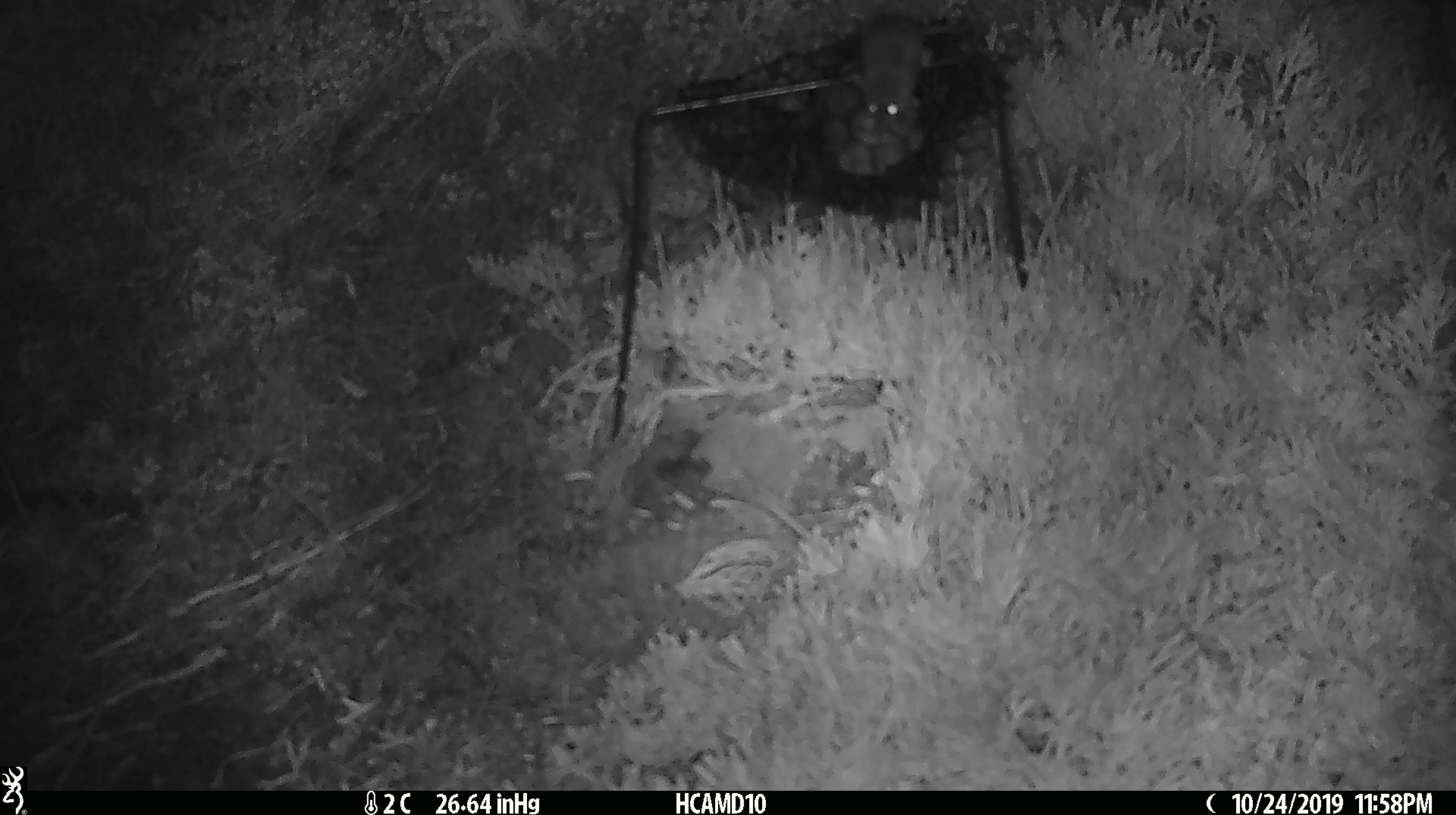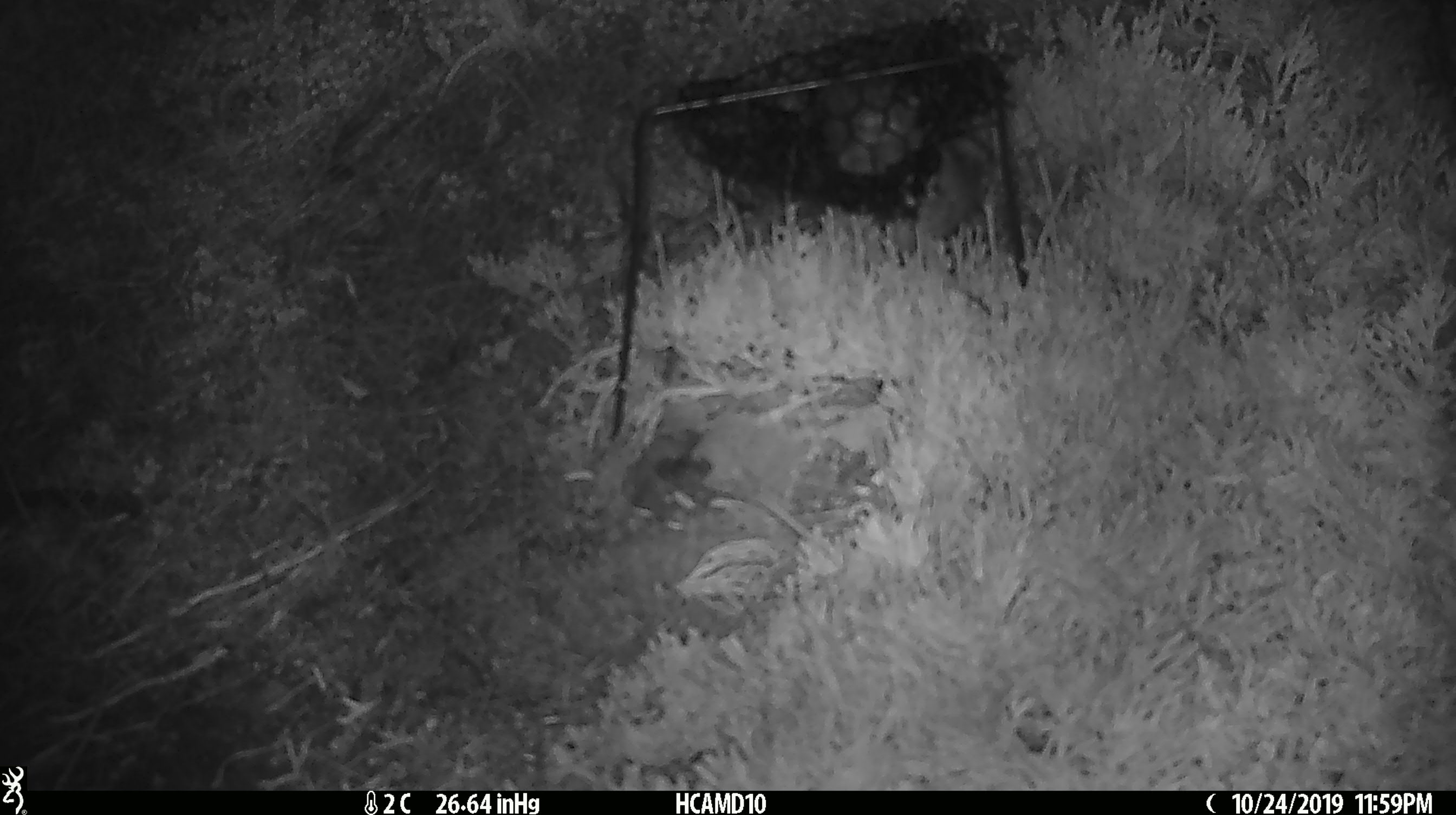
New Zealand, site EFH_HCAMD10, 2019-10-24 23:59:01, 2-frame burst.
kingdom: Animalia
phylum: Chordata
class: Mammalia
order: Rodentia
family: Muridae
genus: Mus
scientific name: Mus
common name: mouse